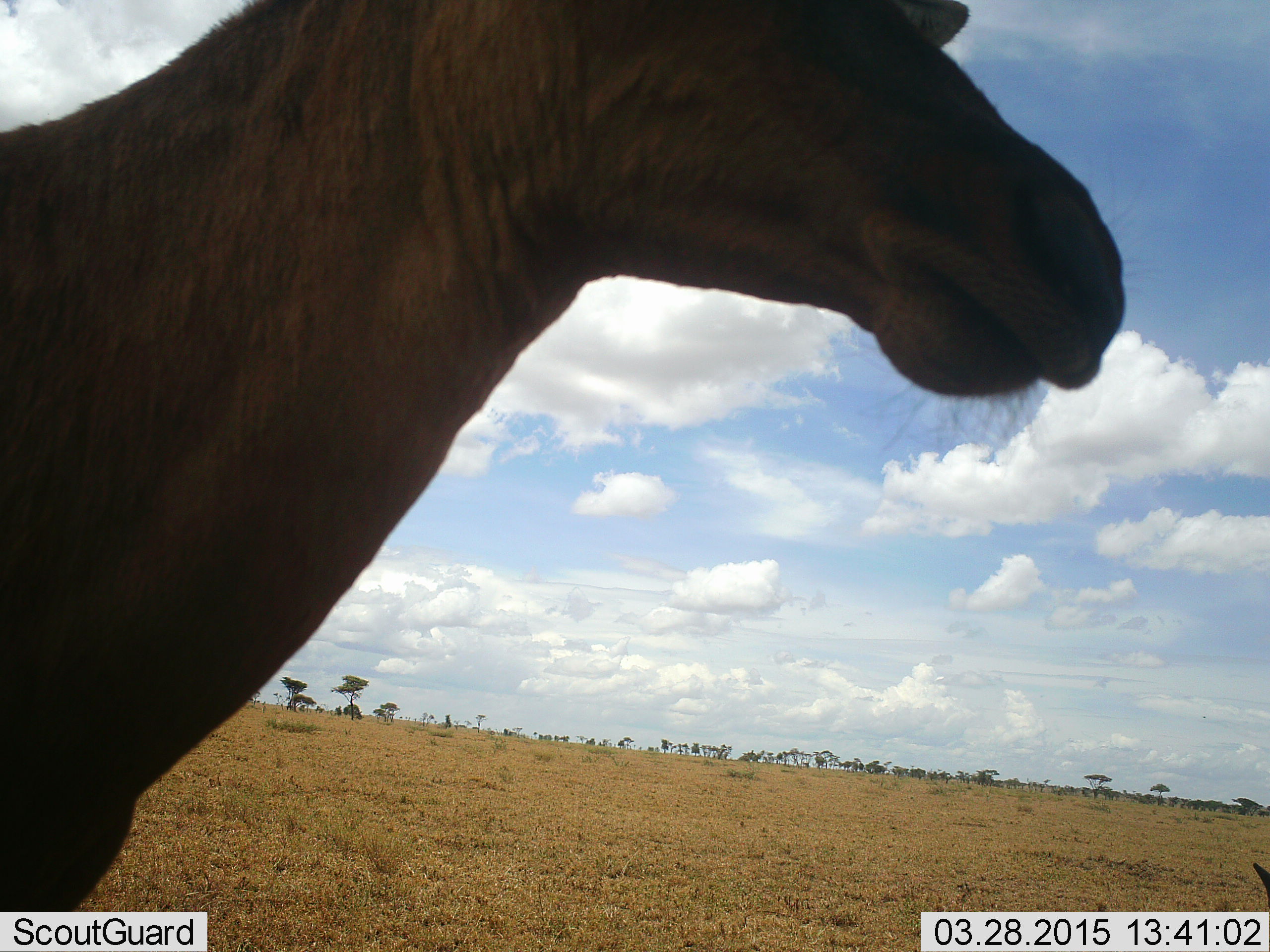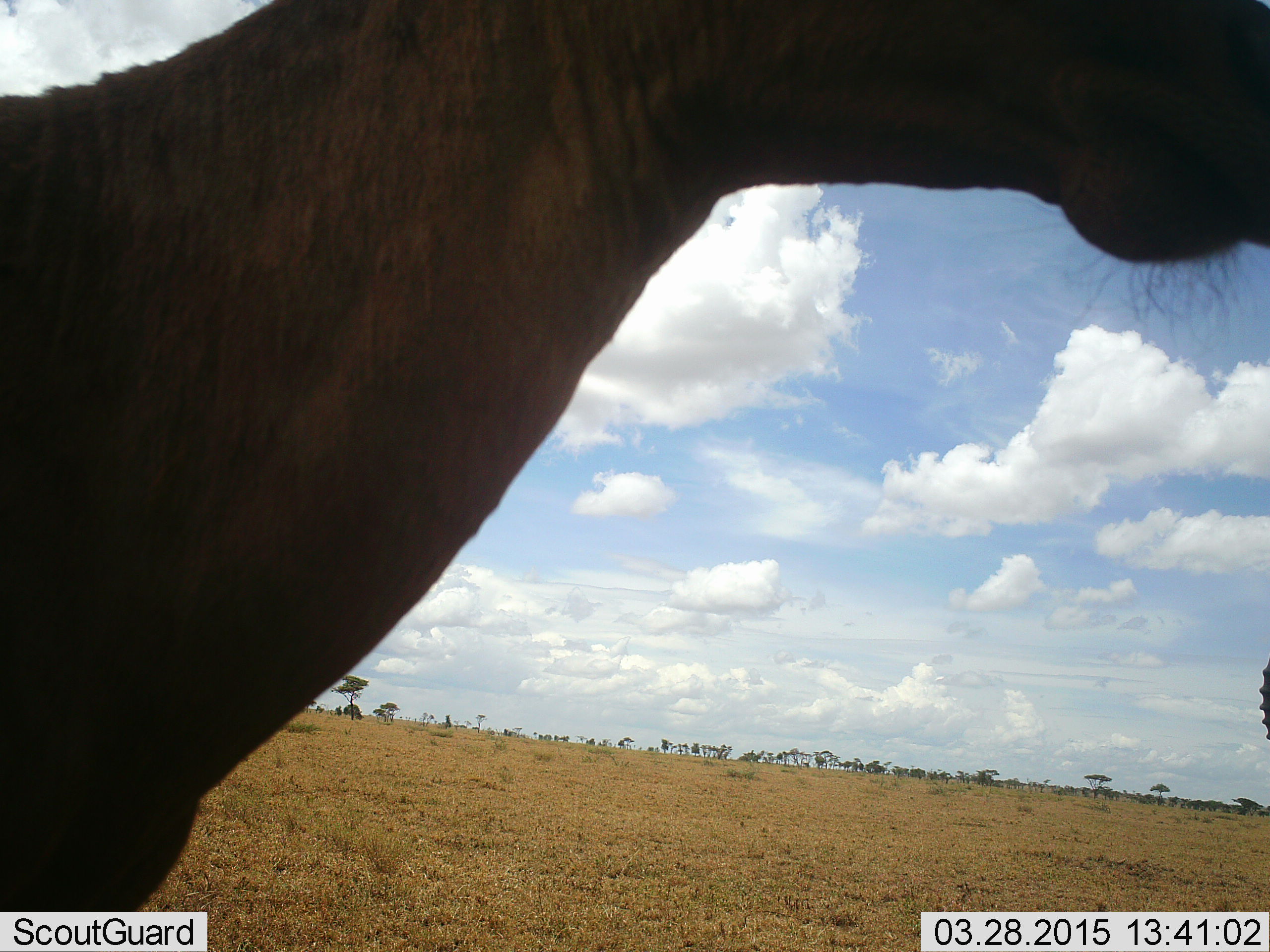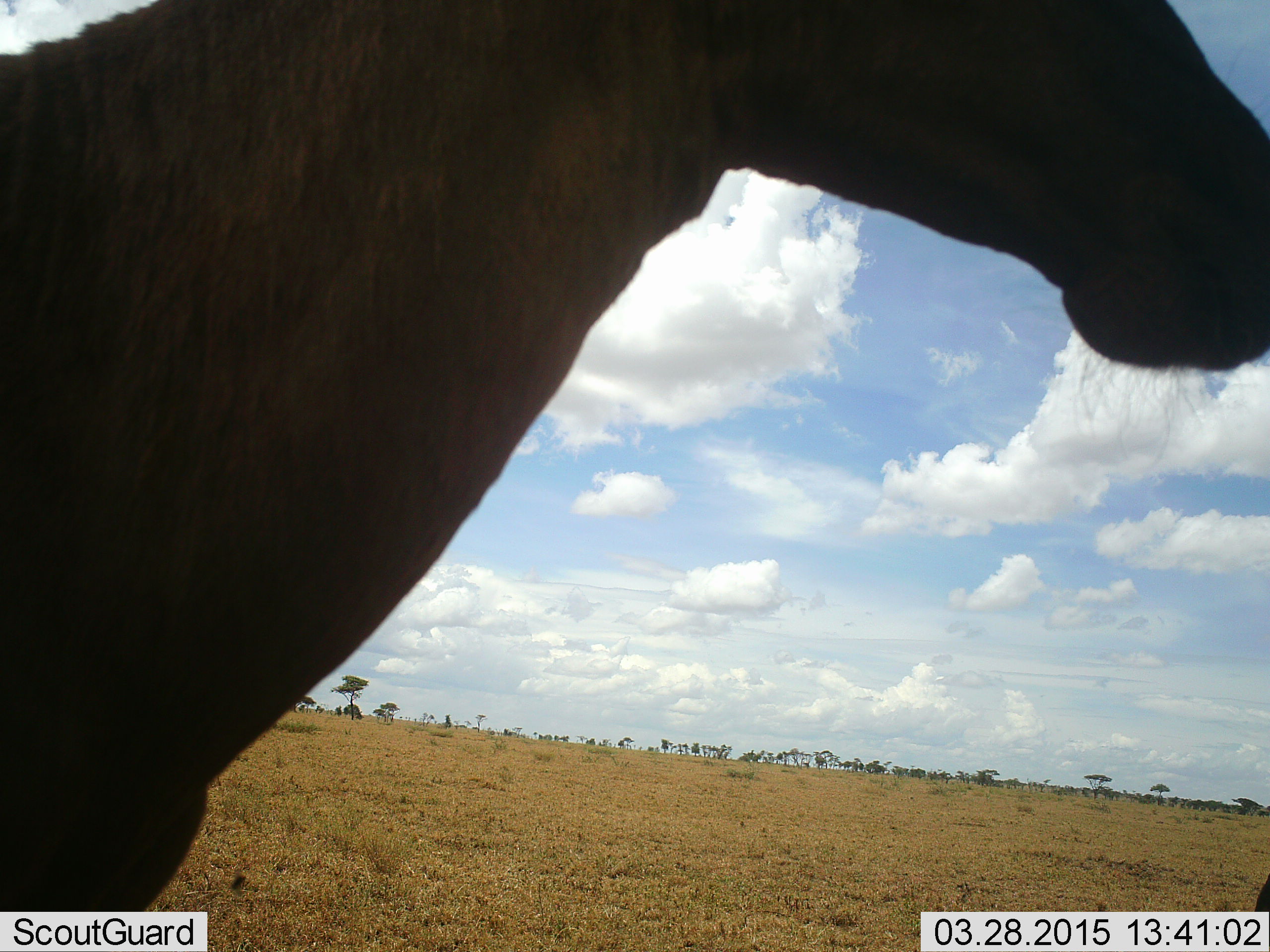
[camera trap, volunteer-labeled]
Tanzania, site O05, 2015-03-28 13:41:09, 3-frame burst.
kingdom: Animalia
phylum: Chordata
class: Mammalia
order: Artiodactyla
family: Bovidae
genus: Damaliscus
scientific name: Damaliscus lunatus jimela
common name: topi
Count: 1.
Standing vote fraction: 90%.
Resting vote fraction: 0%.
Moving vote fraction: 10%.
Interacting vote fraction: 0%.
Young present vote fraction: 0%.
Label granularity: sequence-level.